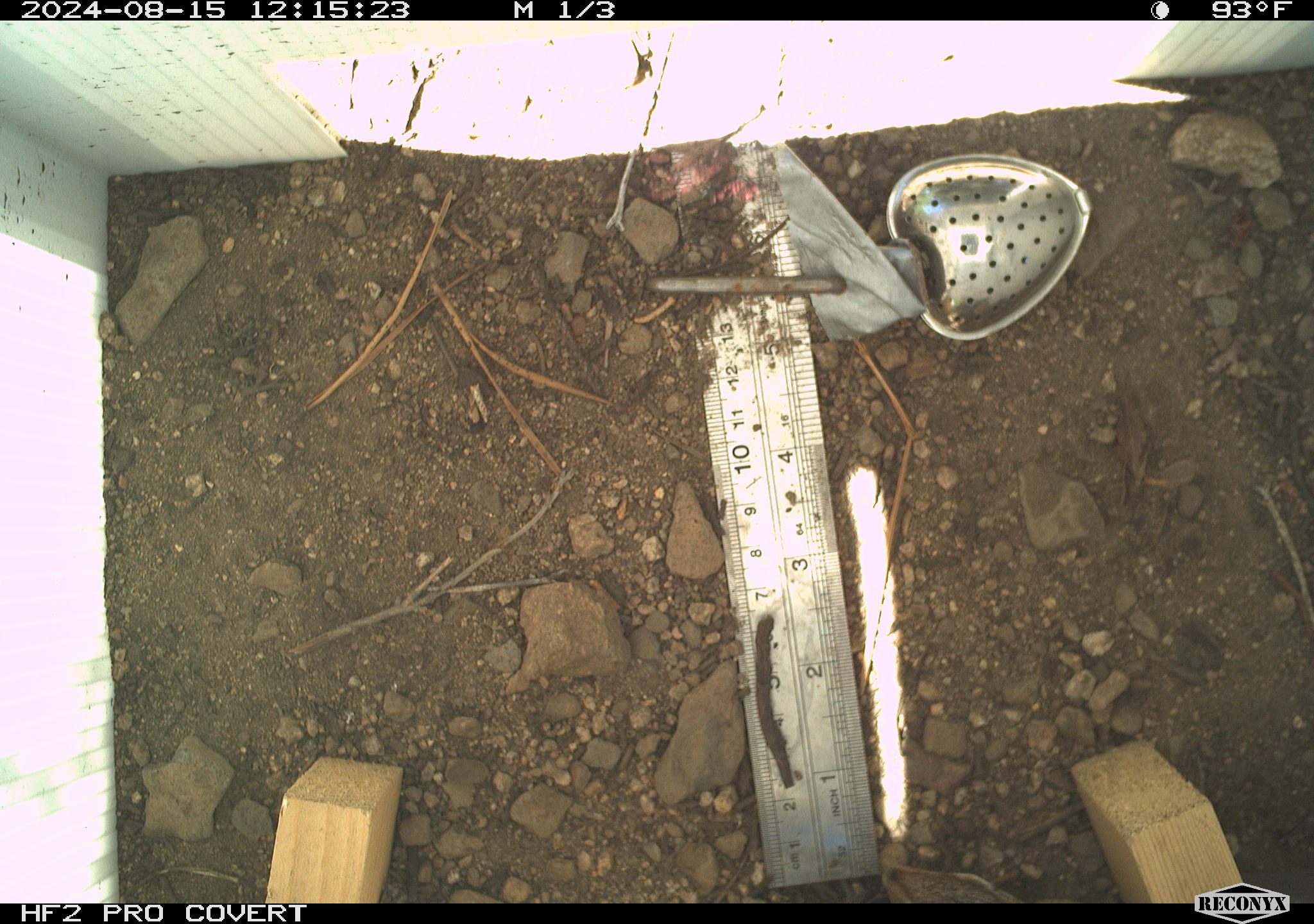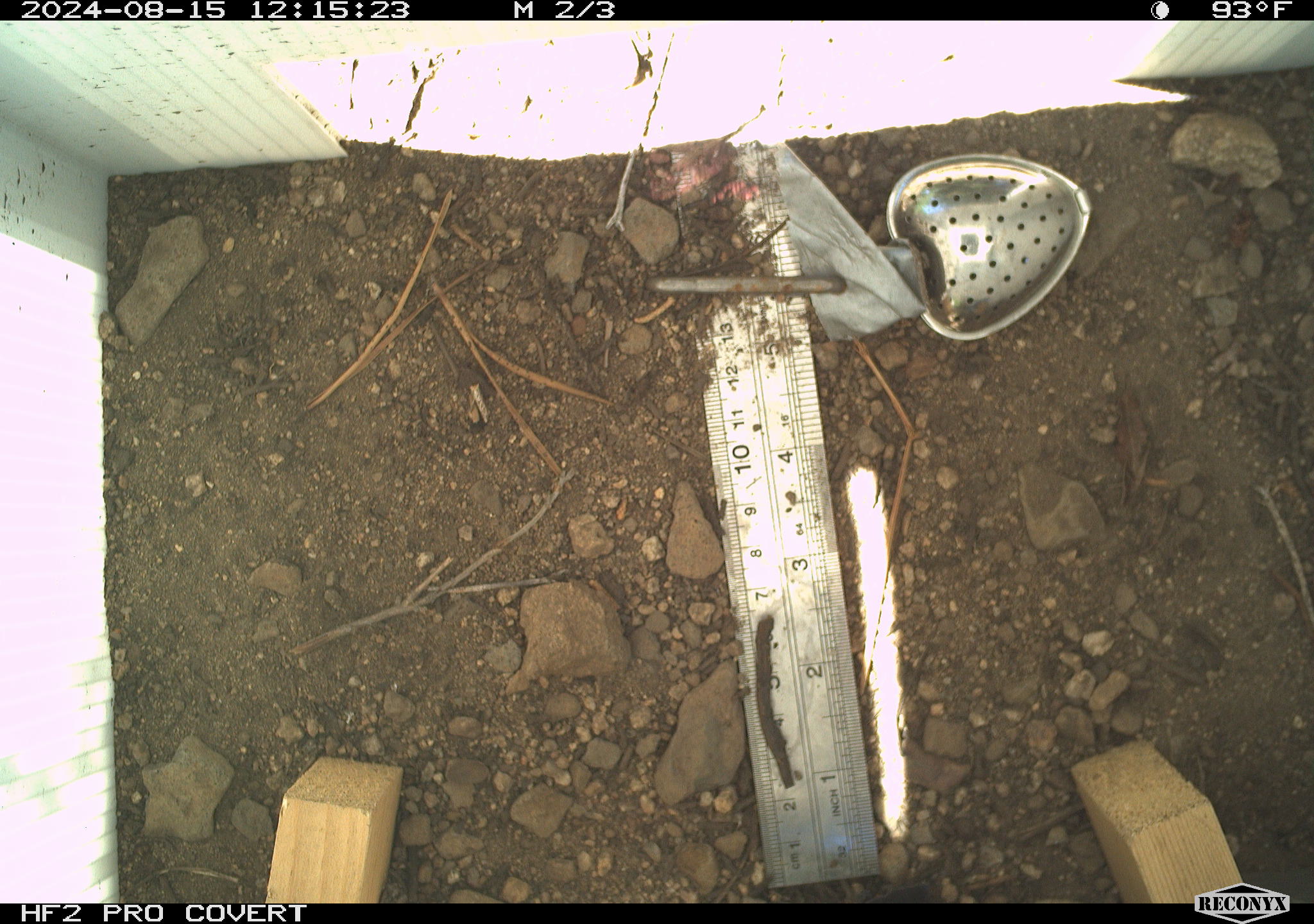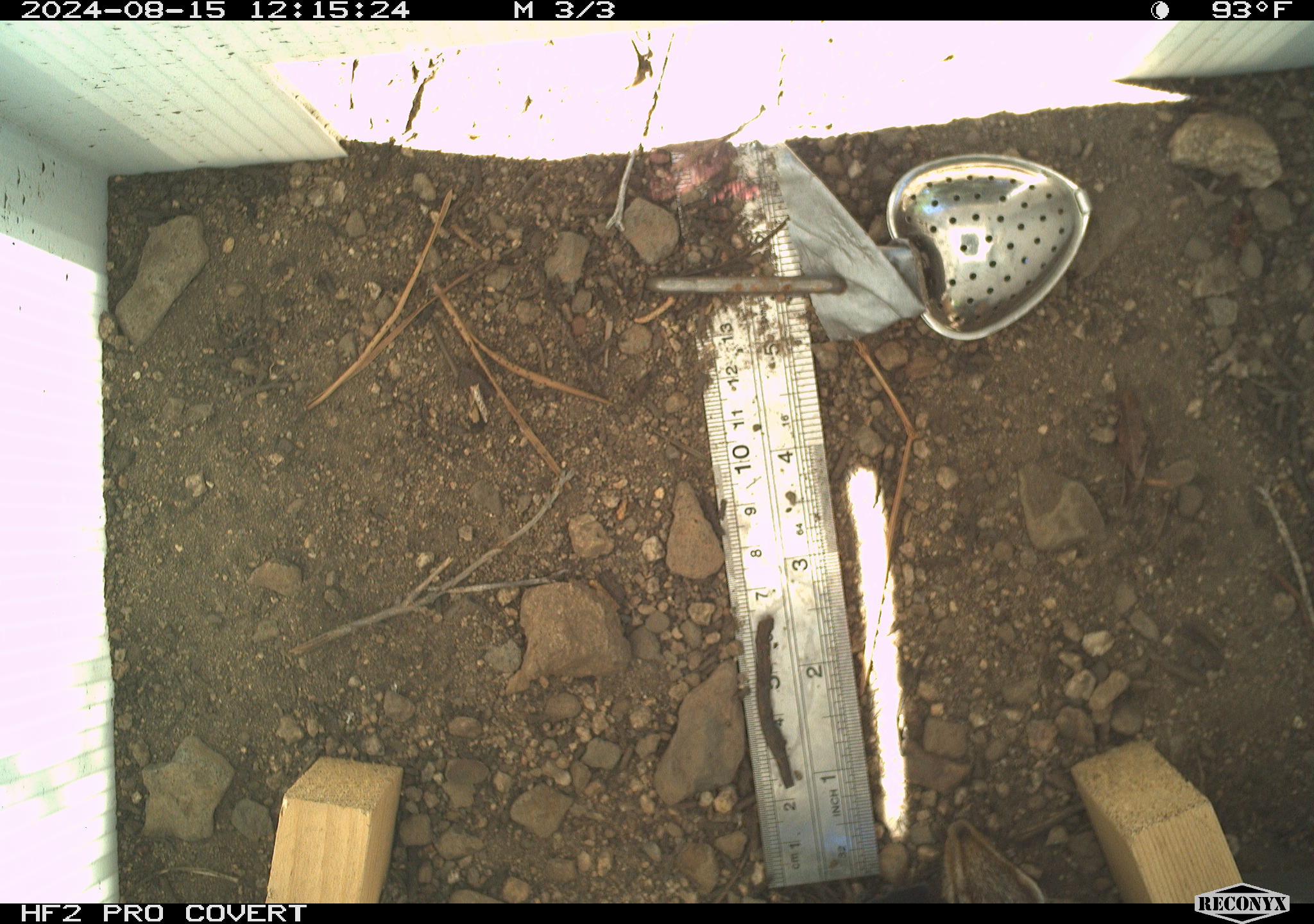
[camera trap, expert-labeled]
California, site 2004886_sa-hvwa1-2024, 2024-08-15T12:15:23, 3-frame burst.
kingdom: Animalia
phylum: Chordata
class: Mammalia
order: Rodentia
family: Sciuridae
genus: Neotamias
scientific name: Neotamias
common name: western chipmunks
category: neotamias species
Neotamias species (western chipmunks) (Neotamias).